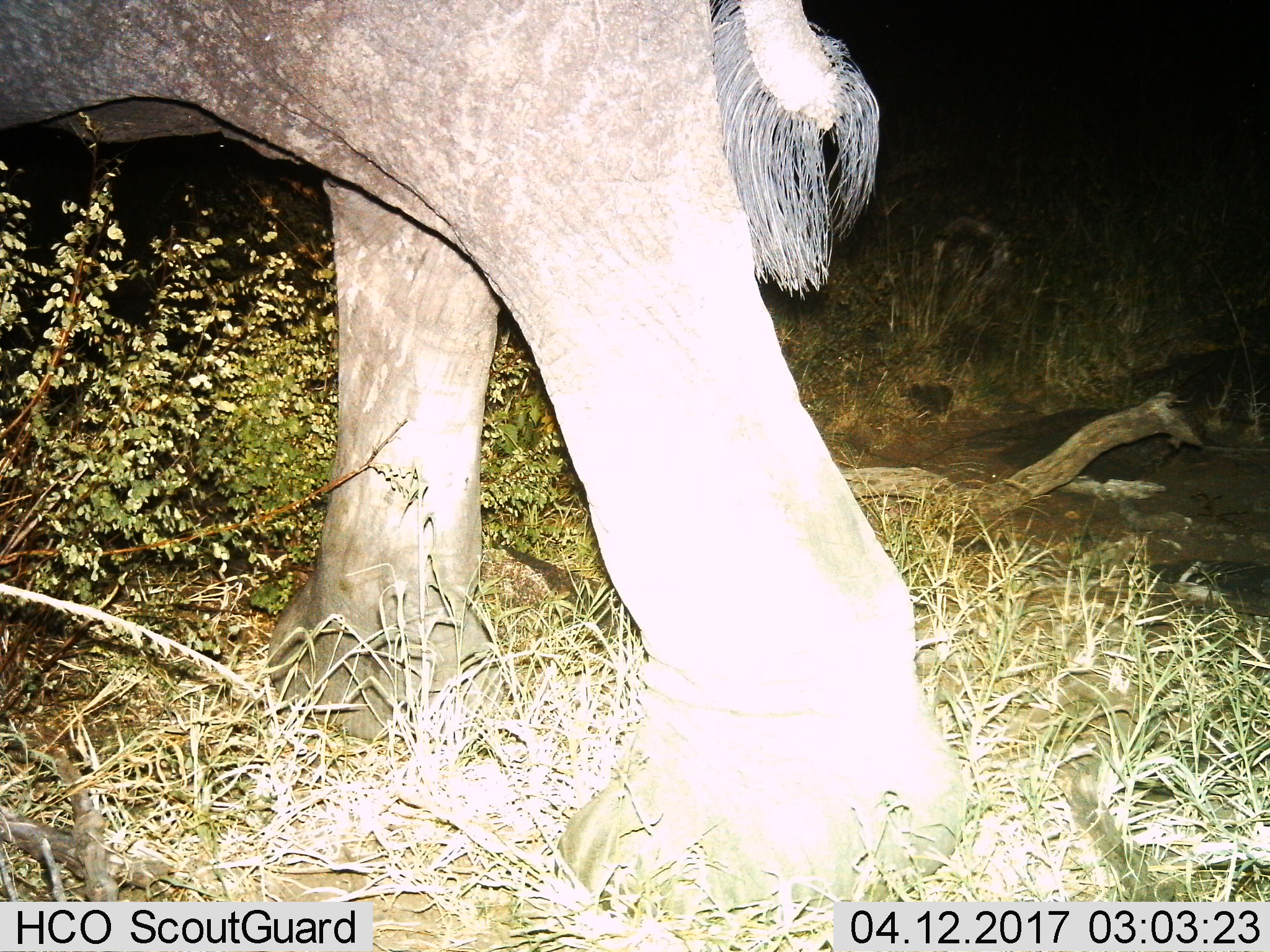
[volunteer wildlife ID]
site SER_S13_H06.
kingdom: Animalia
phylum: Chordata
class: Mammalia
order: Proboscidea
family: Elephantidae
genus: Loxodonta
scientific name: Loxodonta africana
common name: african bush elephant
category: elephant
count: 1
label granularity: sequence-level